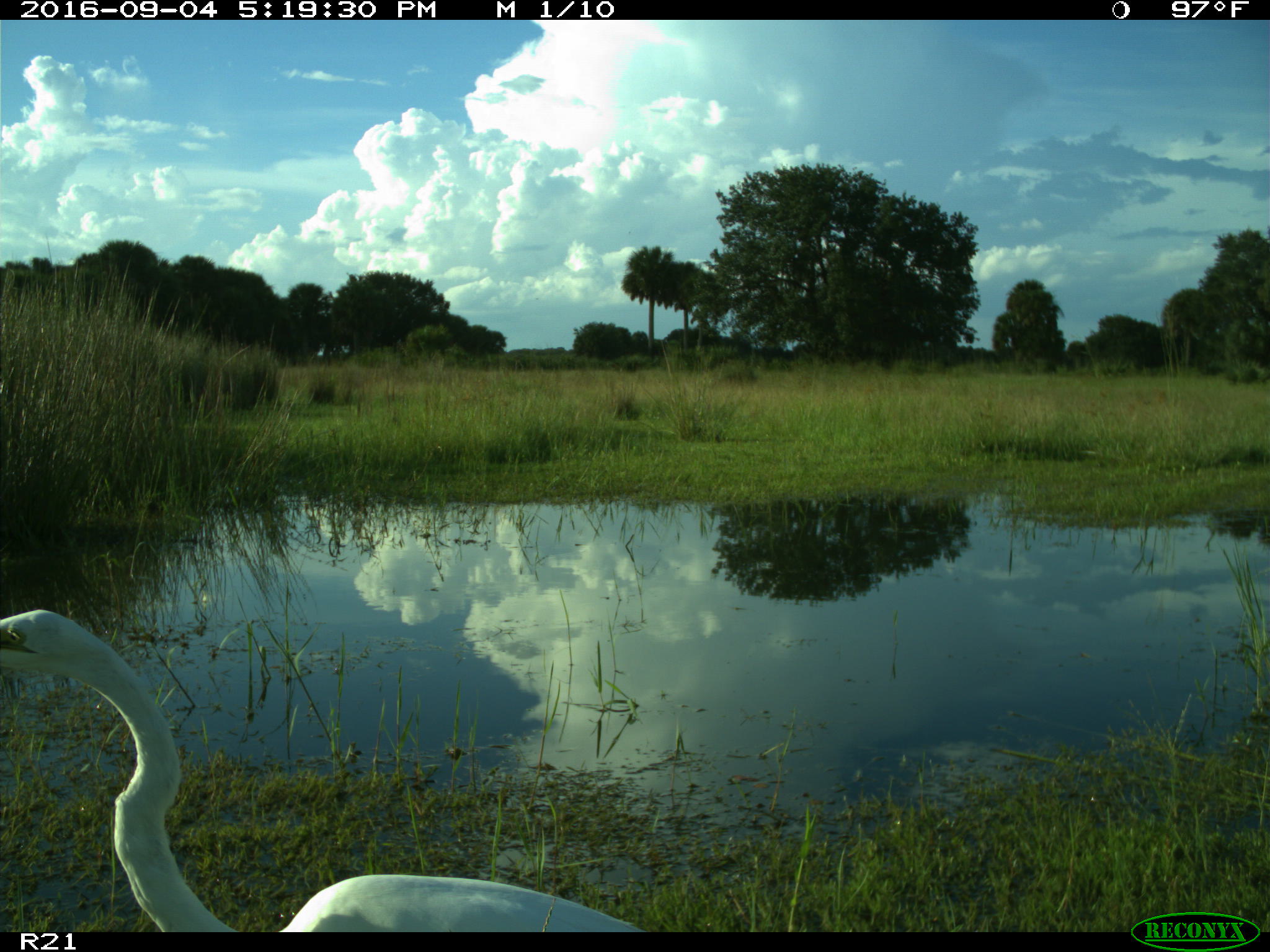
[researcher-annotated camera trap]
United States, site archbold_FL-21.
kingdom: Animalia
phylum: Chordata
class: Aves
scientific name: Aves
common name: birds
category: unidentified bird